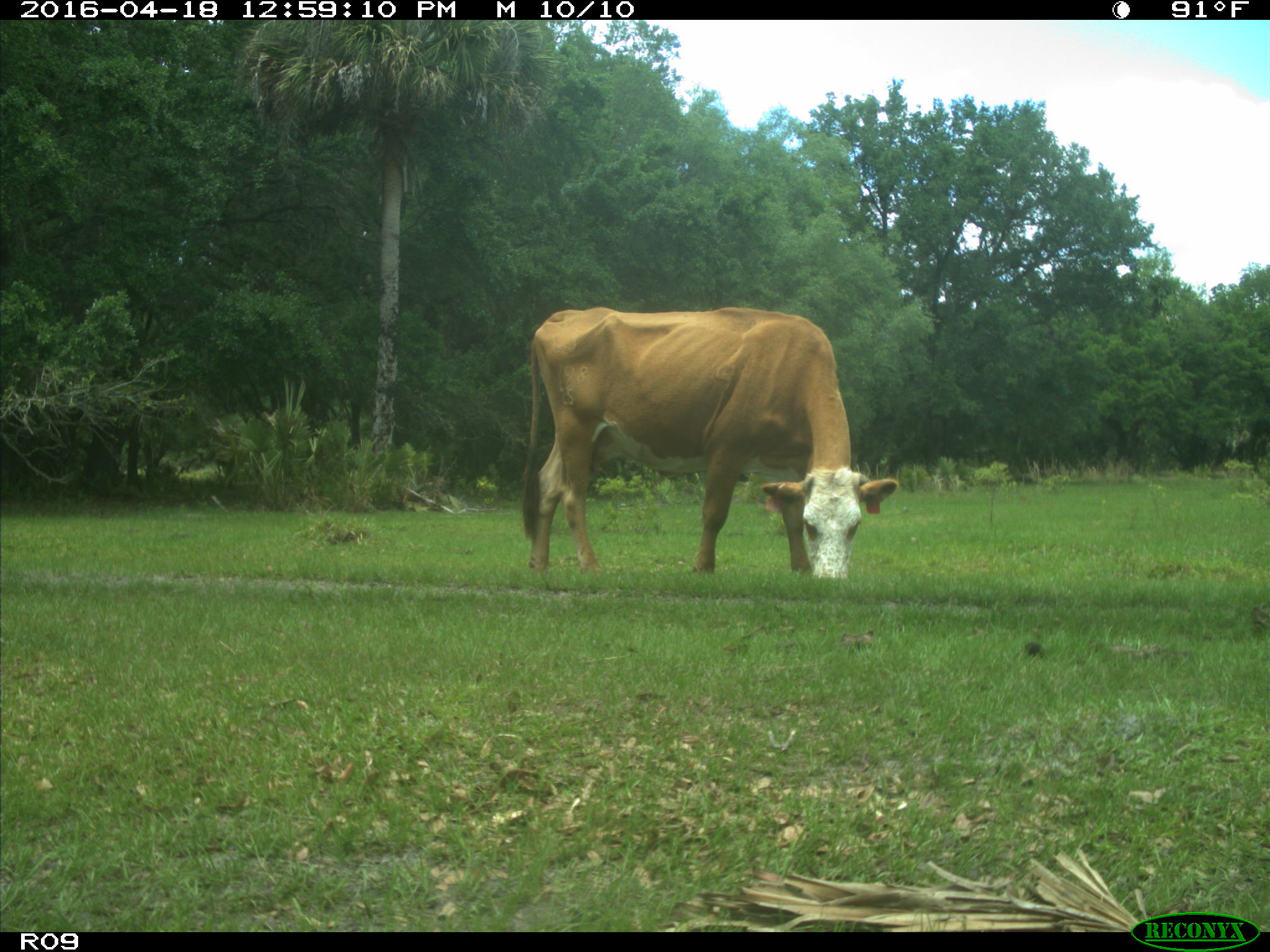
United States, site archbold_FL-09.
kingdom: Animalia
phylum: Chordata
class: Mammalia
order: Artiodactyla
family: Bovidae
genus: Bos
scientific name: Bos taurus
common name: domestic cow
Bos taurus (domestic cow).